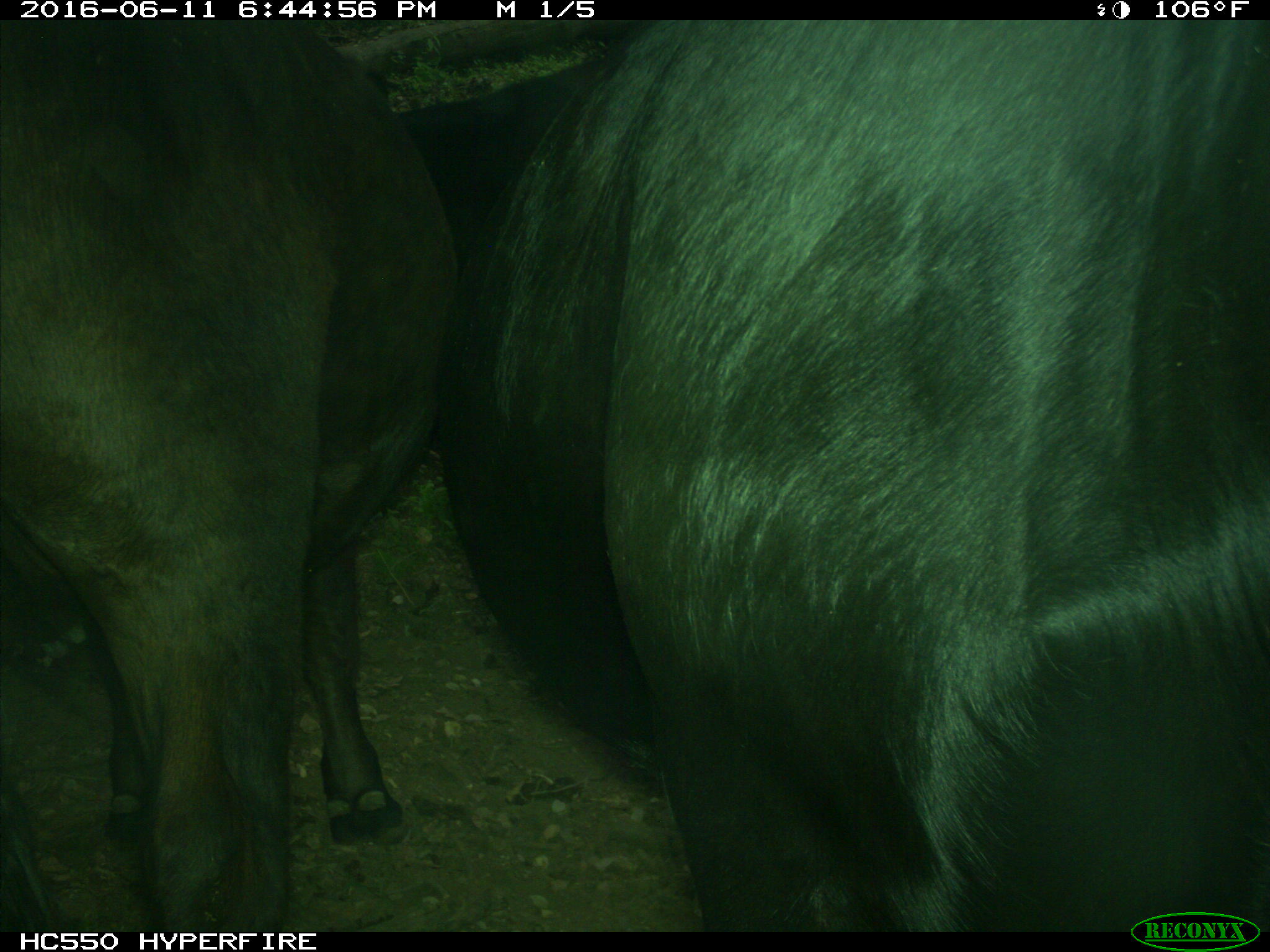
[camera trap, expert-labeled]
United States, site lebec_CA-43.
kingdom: Animalia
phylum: Chordata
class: Mammalia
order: Artiodactyla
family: Bovidae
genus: Bos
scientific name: Bos taurus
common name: domestic cow